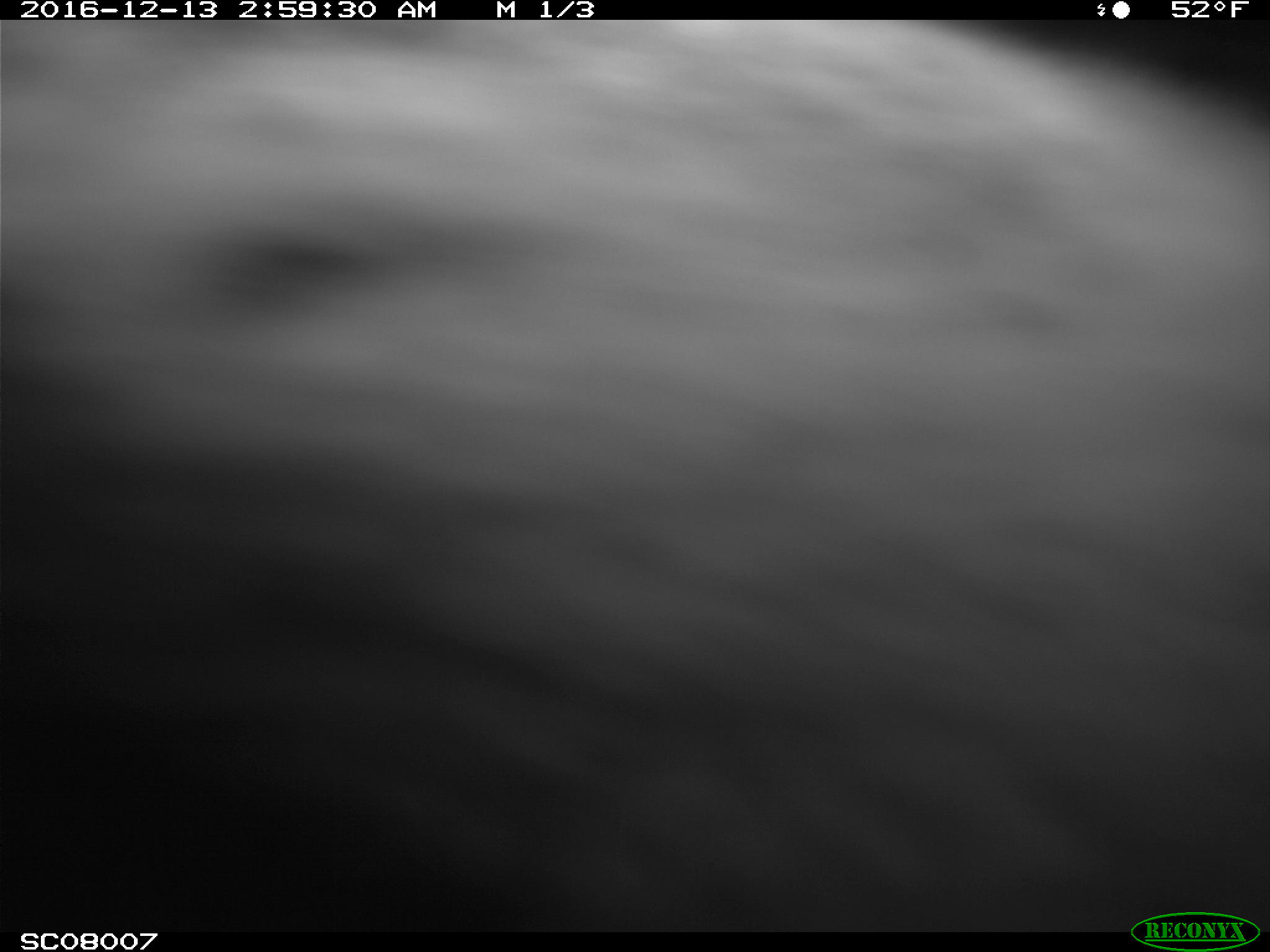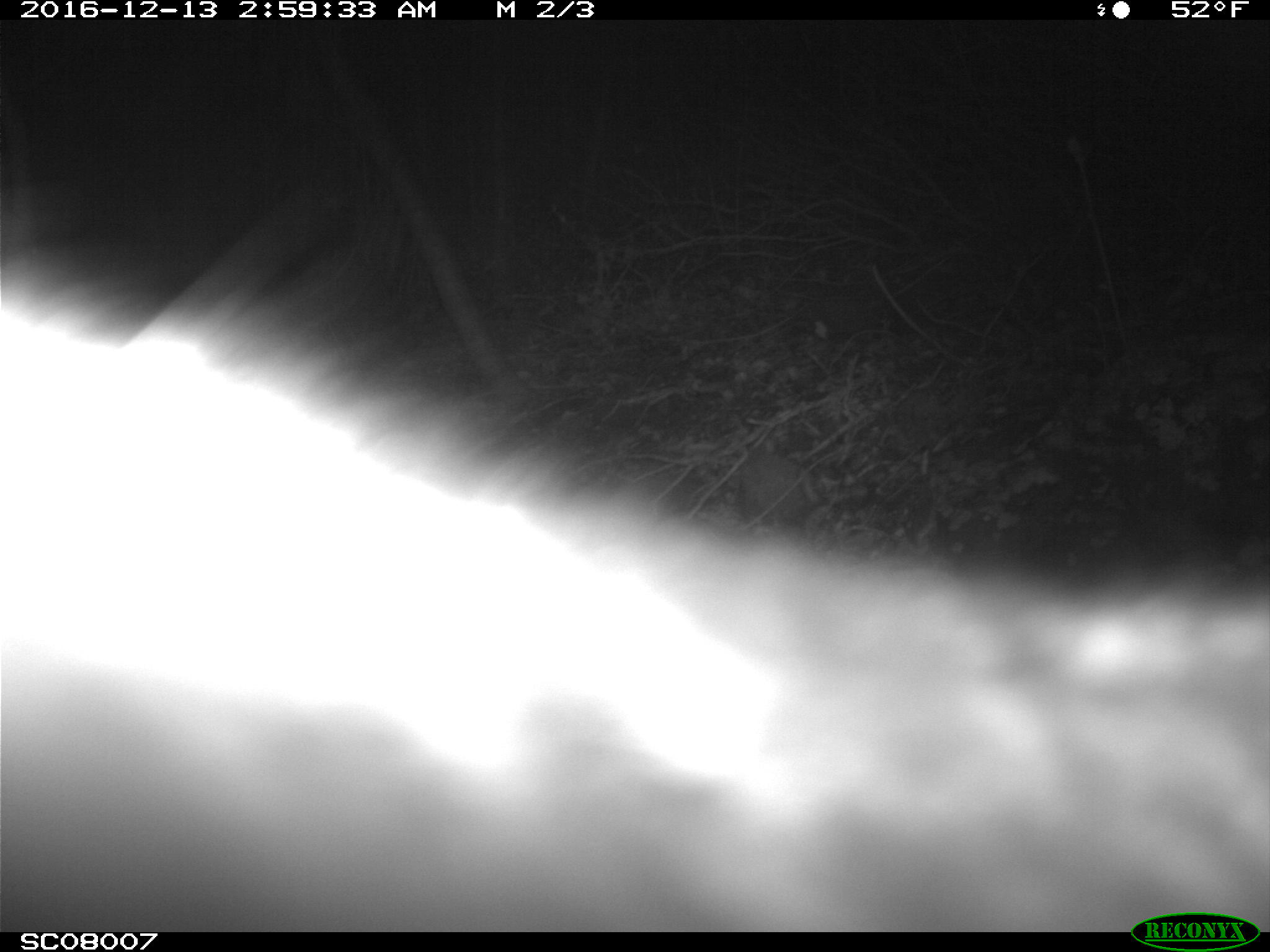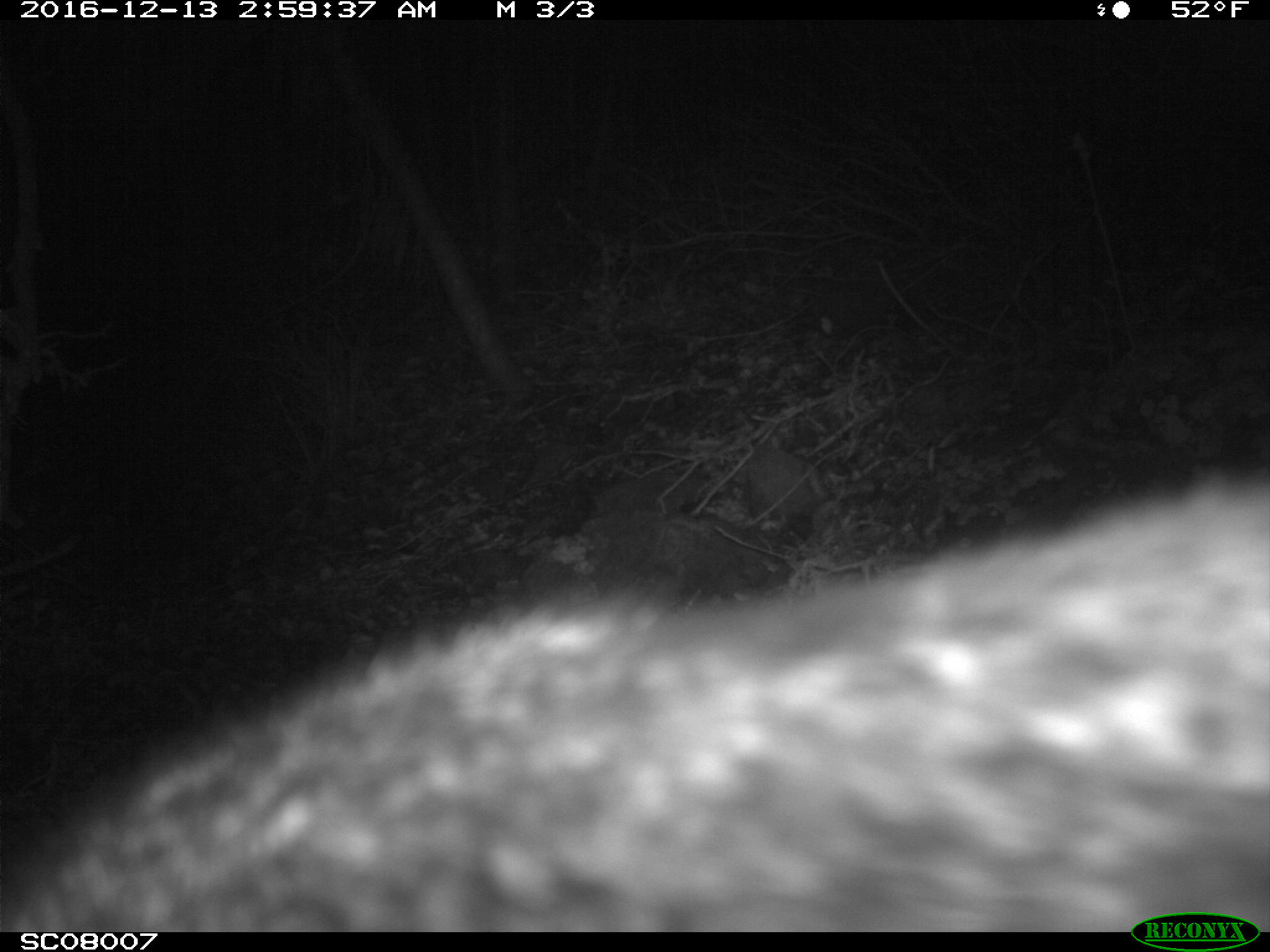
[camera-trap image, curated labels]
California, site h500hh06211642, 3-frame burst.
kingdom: Animalia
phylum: Chordata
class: Mammalia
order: Carnivora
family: Canidae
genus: Urocyon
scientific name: Urocyon littoralis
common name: island fox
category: fox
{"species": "fox (island fox) (Urocyon littoralis)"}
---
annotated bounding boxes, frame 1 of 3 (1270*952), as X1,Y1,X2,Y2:
fox: 0,19,1269,932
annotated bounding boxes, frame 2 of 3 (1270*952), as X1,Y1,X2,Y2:
fox: 0,192,1269,929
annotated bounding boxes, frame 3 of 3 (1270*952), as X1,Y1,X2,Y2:
fox: 0,478,1269,932